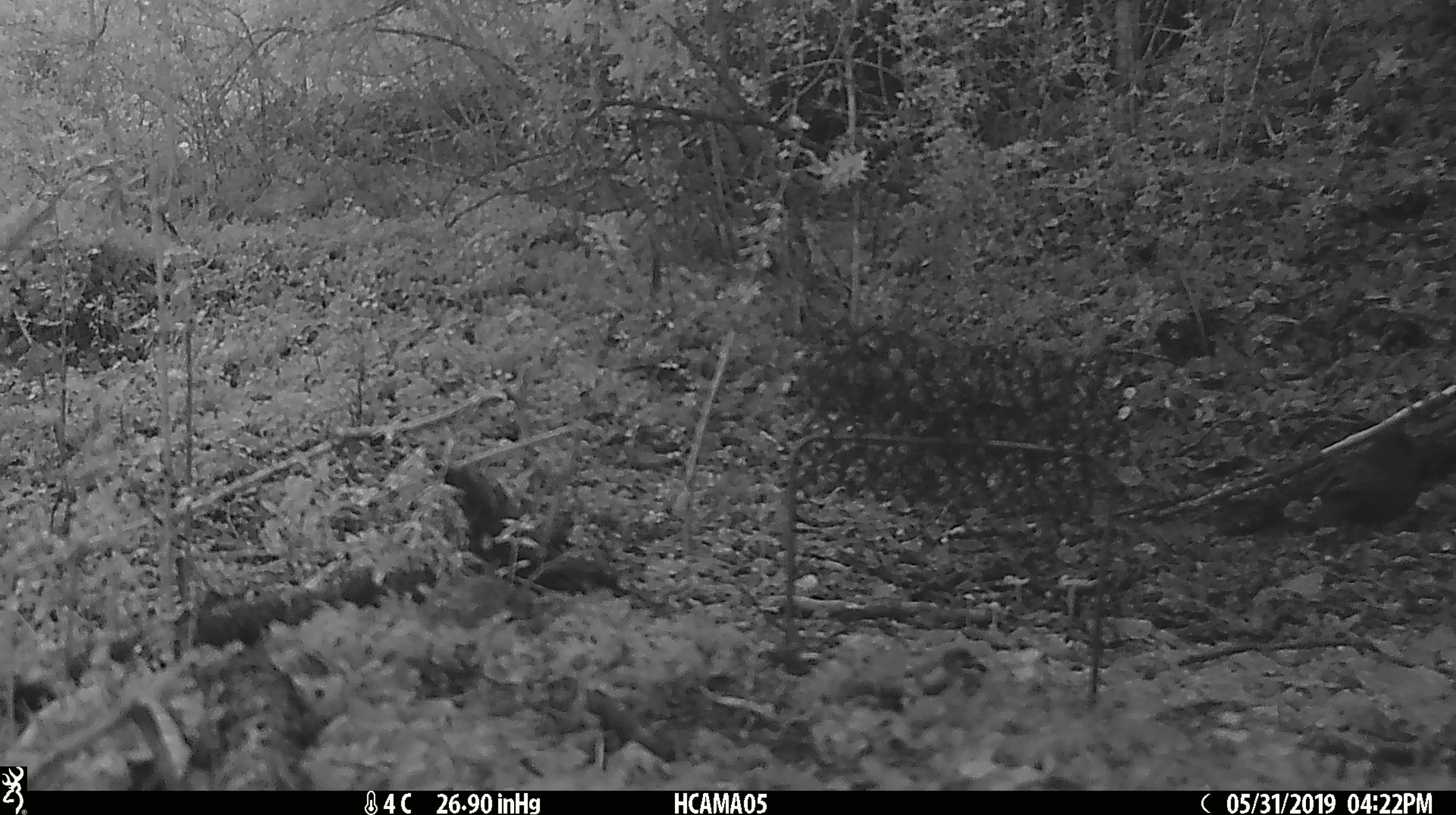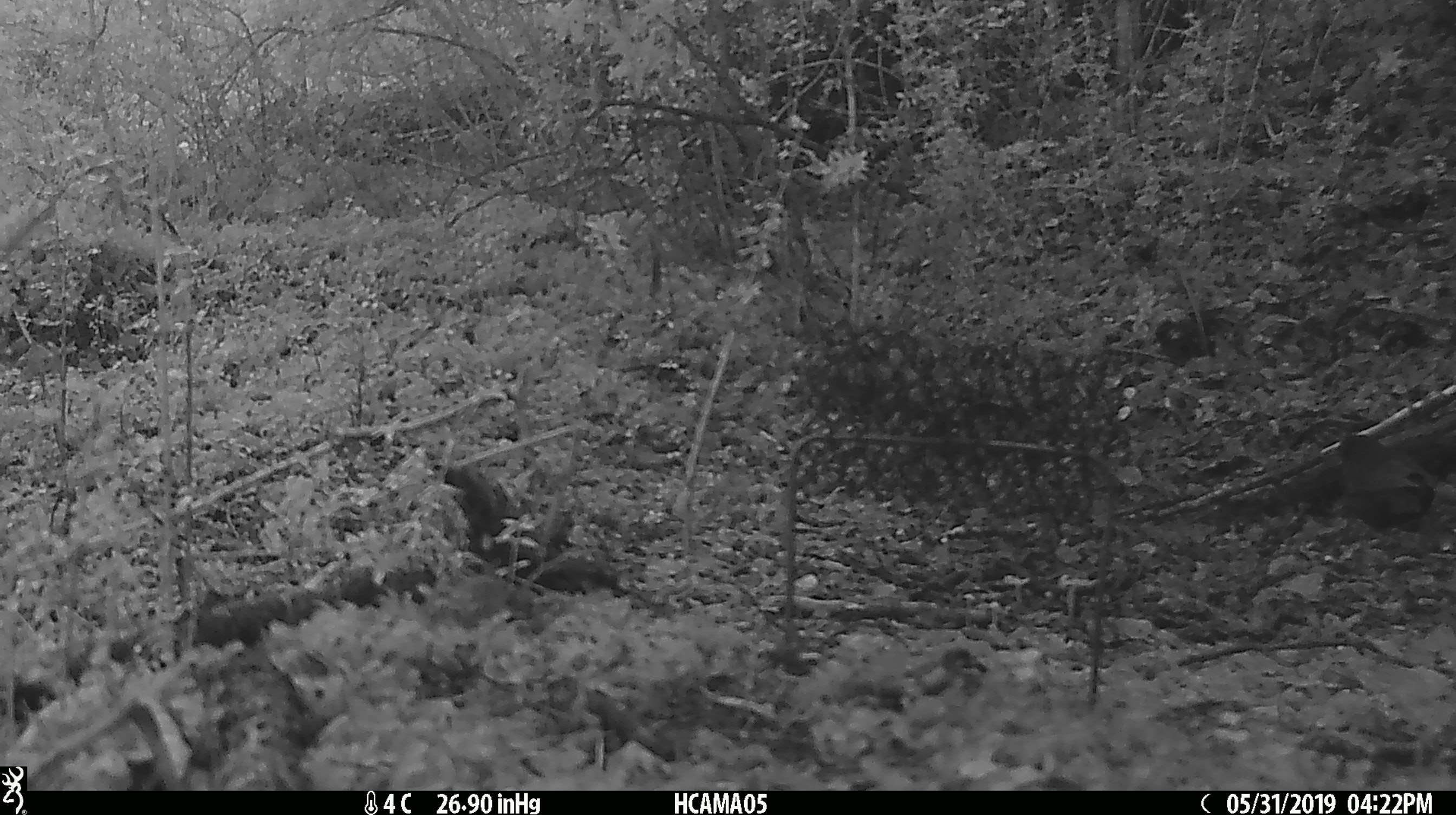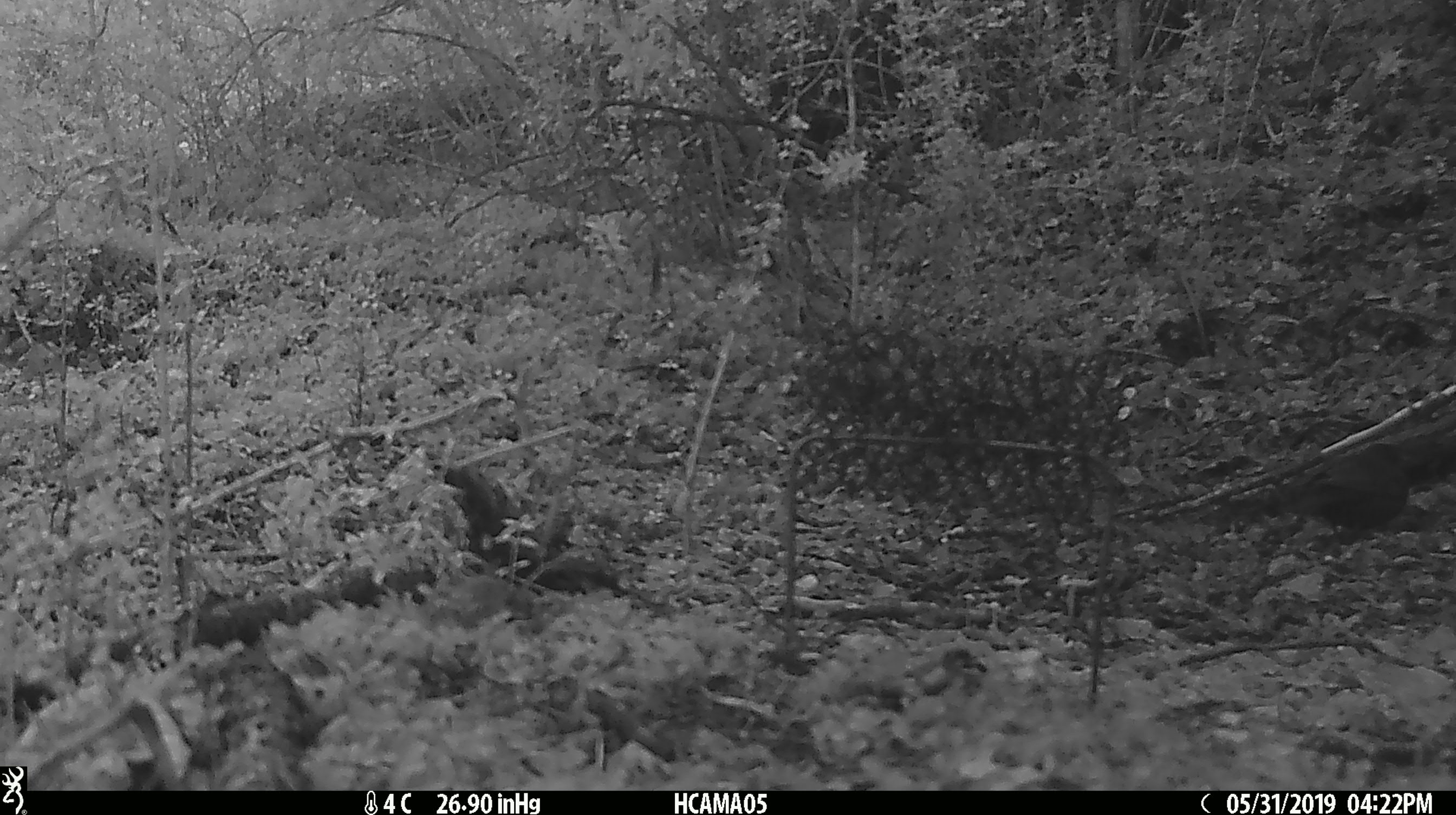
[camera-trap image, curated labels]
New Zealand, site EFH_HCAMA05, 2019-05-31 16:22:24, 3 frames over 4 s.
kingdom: Animalia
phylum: Chordata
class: Aves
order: Passeriformes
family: Turdidae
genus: Turdus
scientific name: Turdus merula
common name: eurasian blackbird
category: blackbird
Blackbird (eurasian blackbird) (Turdus merula).